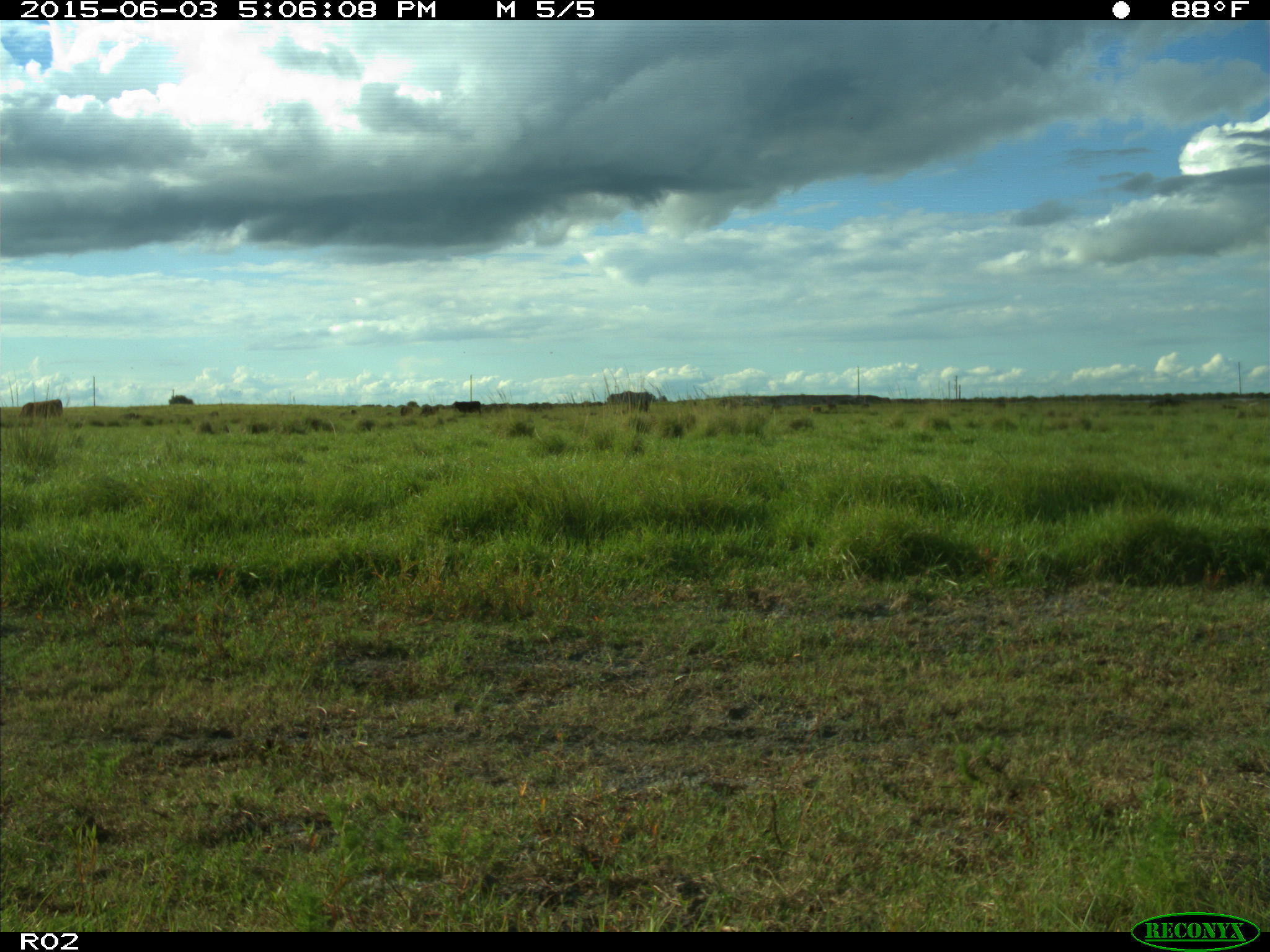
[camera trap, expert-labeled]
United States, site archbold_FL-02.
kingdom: Animalia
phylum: Chordata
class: Mammalia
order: Artiodactyla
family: Bovidae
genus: Bos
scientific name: Bos taurus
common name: domestic cow